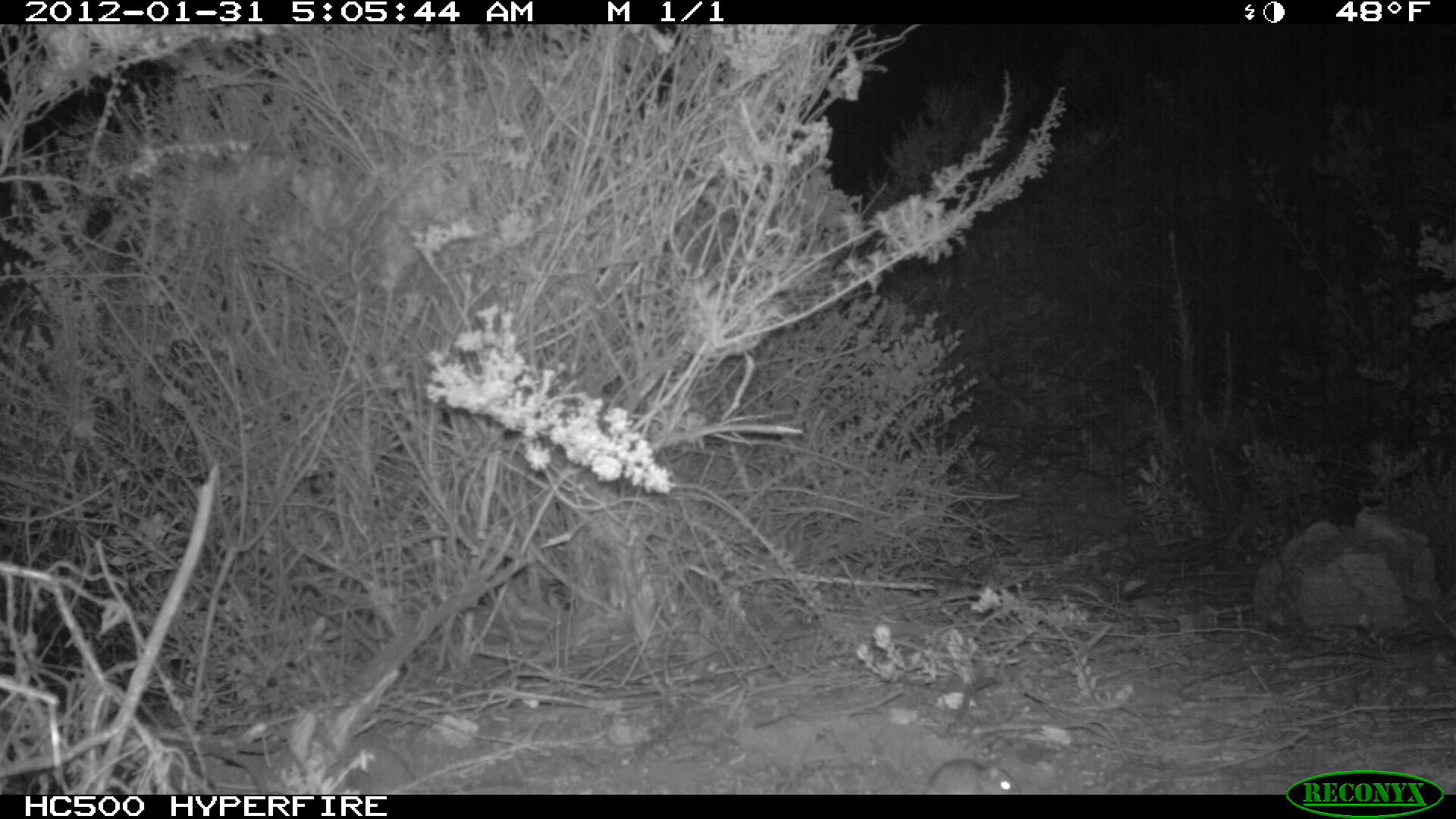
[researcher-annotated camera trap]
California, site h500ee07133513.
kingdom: Animalia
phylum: Chordata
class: Mammalia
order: Rodentia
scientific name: Rodentia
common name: rodent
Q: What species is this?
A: Rodent (Rodentia).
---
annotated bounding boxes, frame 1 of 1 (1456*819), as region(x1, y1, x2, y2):
rodent: region(876, 758, 1021, 794)